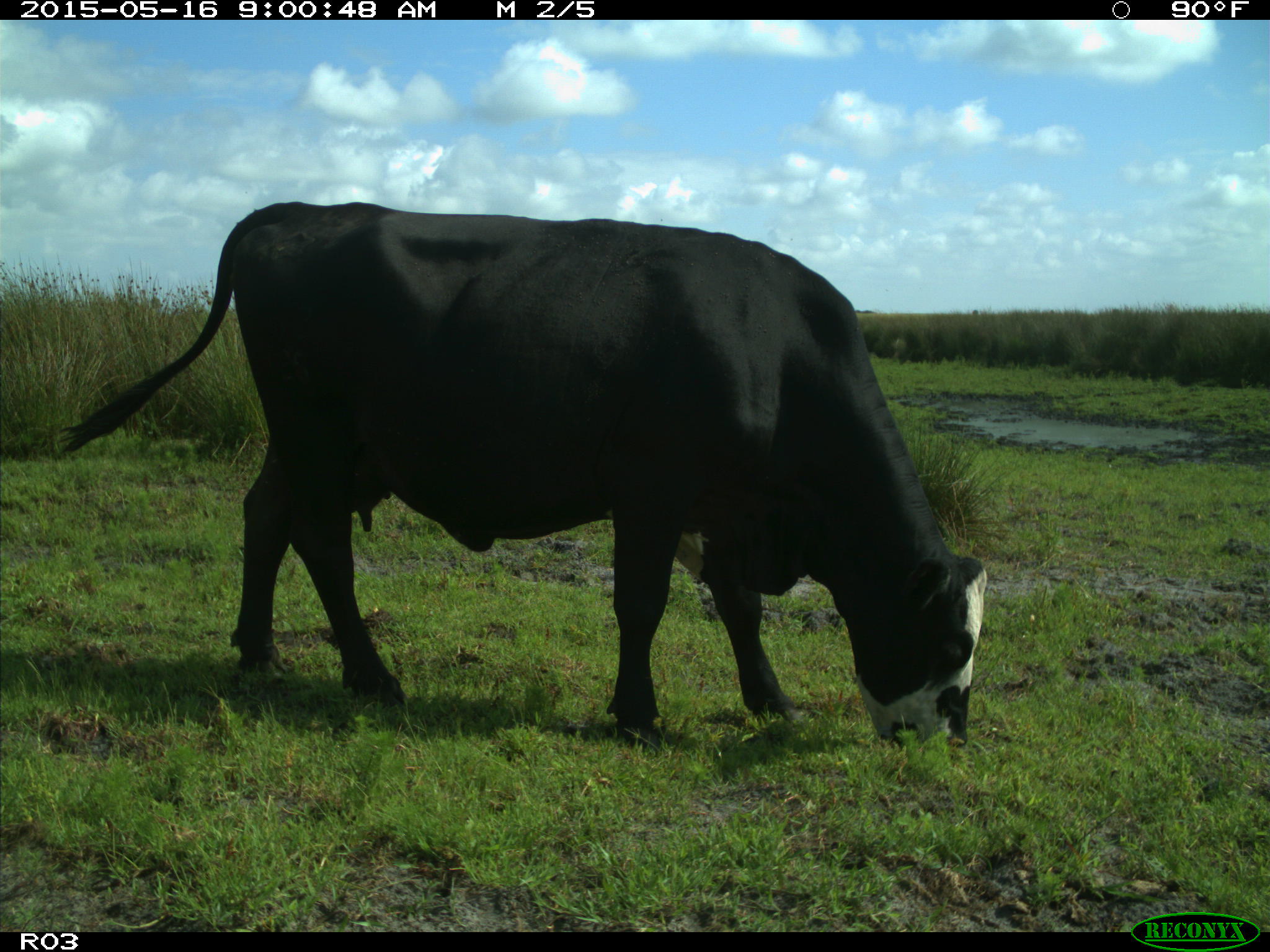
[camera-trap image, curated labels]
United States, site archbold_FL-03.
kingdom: Animalia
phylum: Chordata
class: Mammalia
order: Artiodactyla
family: Bovidae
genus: Bos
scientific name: Bos taurus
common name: domestic cow